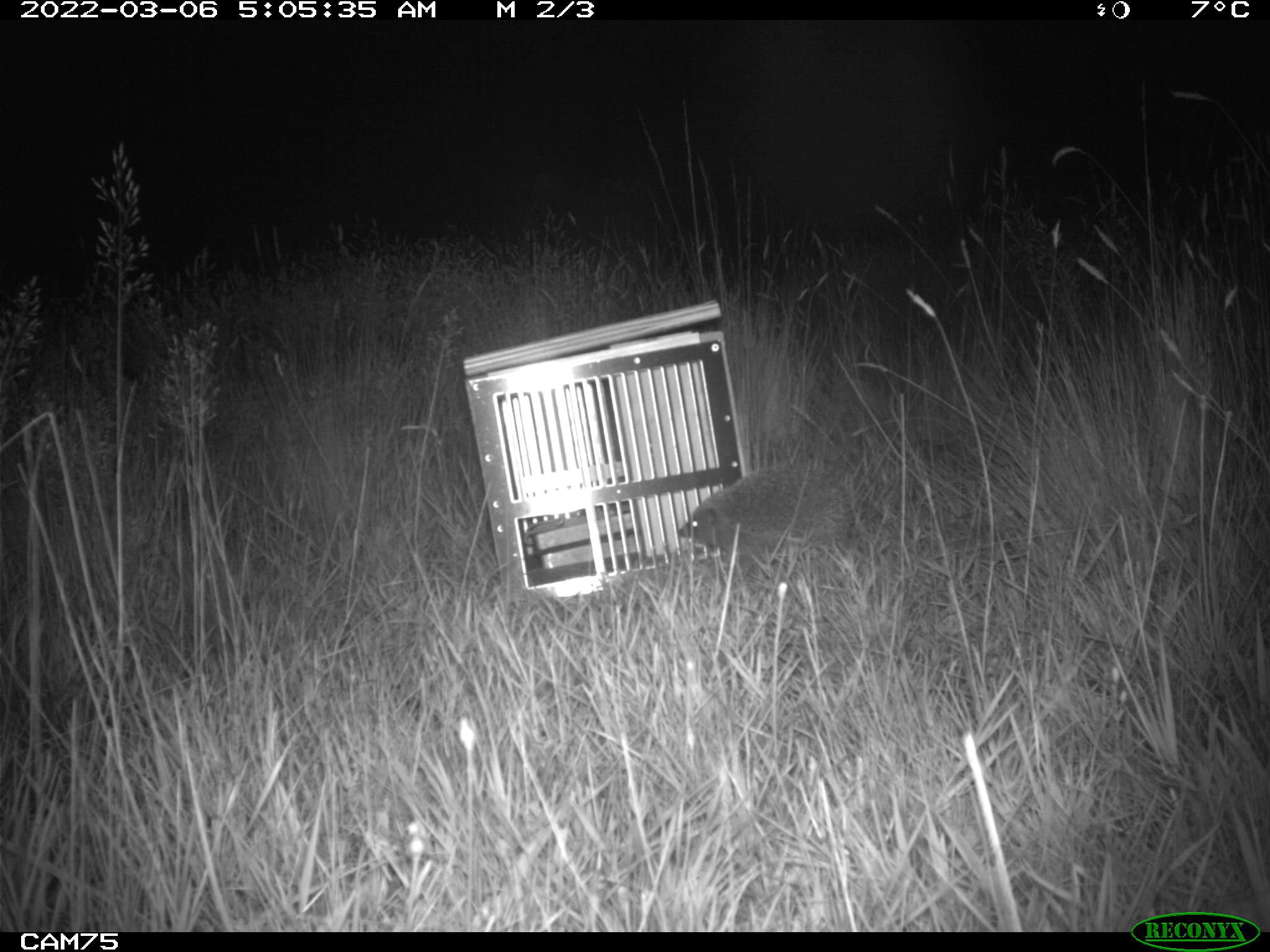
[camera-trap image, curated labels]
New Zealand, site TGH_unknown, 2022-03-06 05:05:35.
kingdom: Animalia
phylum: Chordata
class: Mammalia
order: Eulipotyphla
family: Erinaceidae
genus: Erinaceus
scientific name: Erinaceus europaeus europaeus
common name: european hedgehog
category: hedgehog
Hedgehog (european hedgehog) (Erinaceus europaeus europaeus).